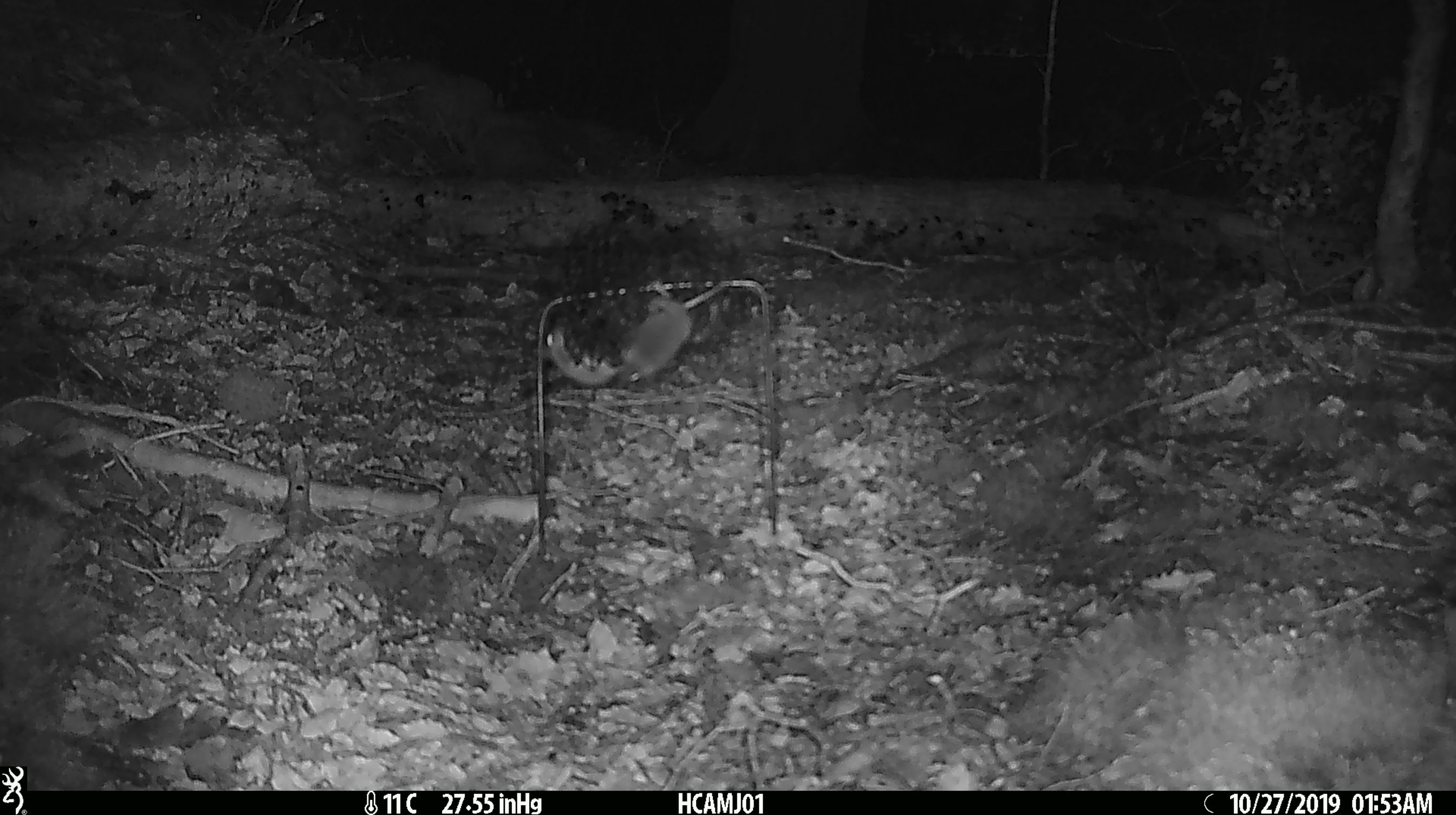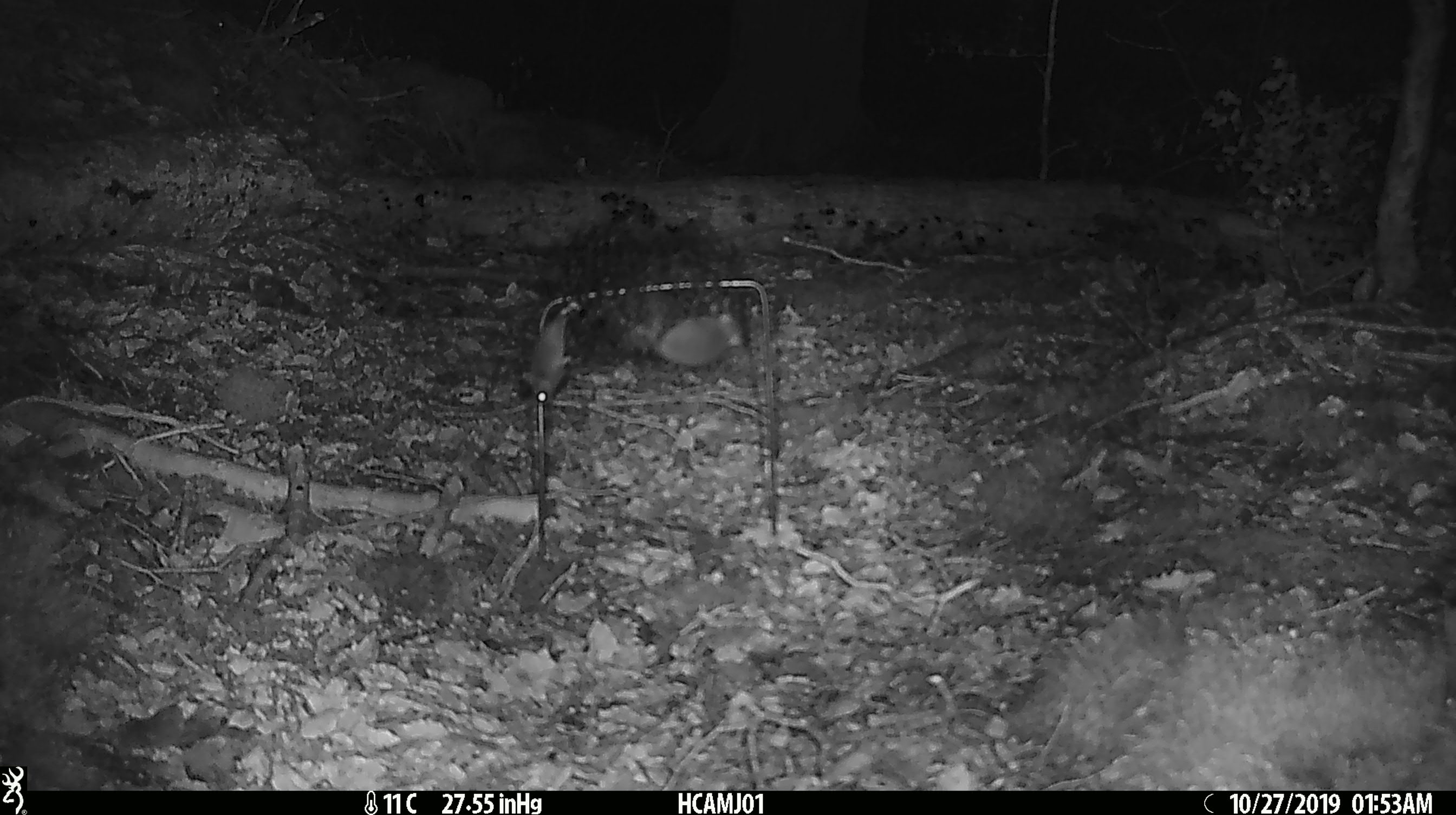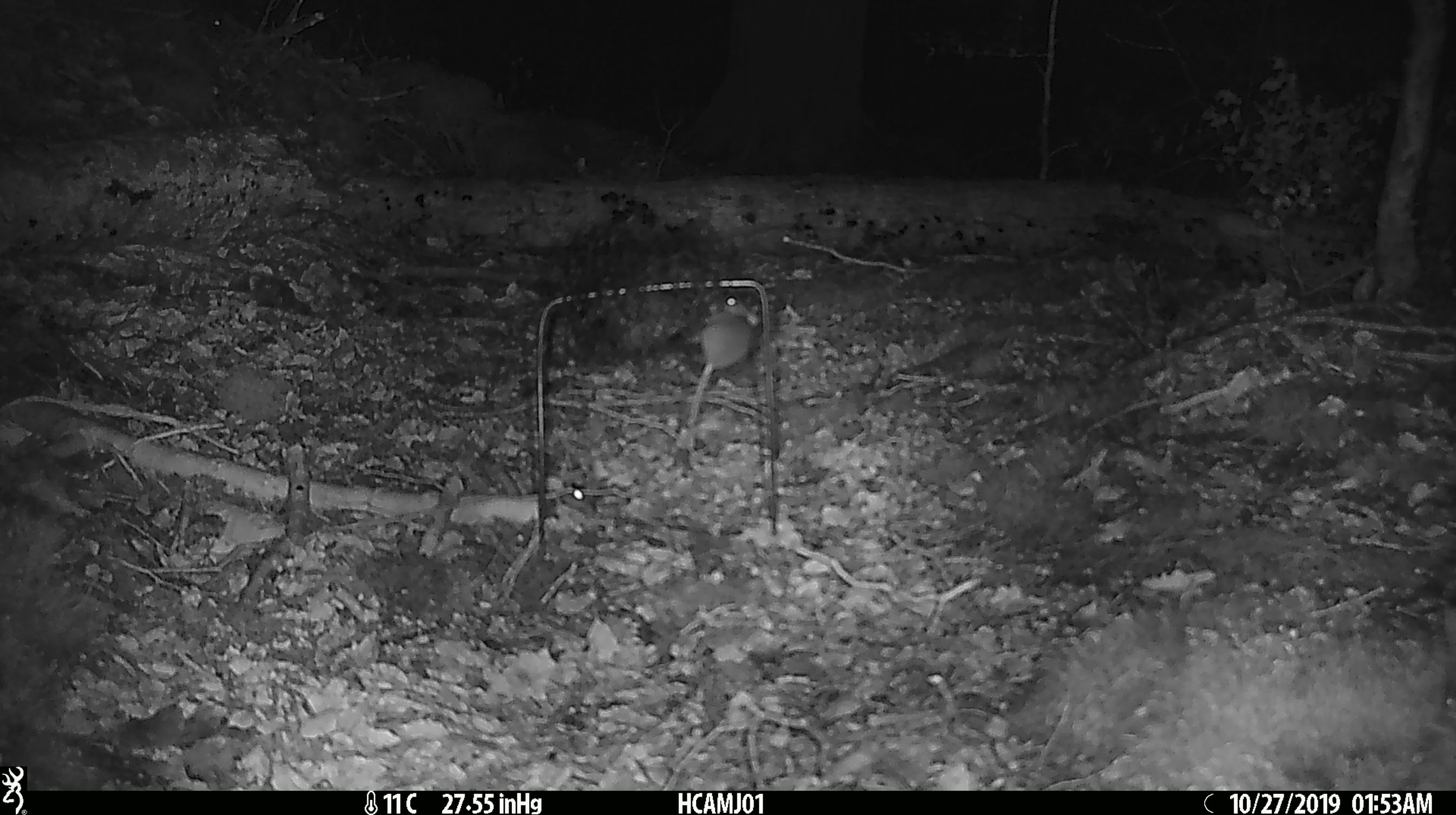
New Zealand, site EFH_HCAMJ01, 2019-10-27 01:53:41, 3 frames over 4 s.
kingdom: Animalia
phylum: Chordata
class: Mammalia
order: Rodentia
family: Muridae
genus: Mus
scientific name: Mus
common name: mouse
Mouse (Mus).